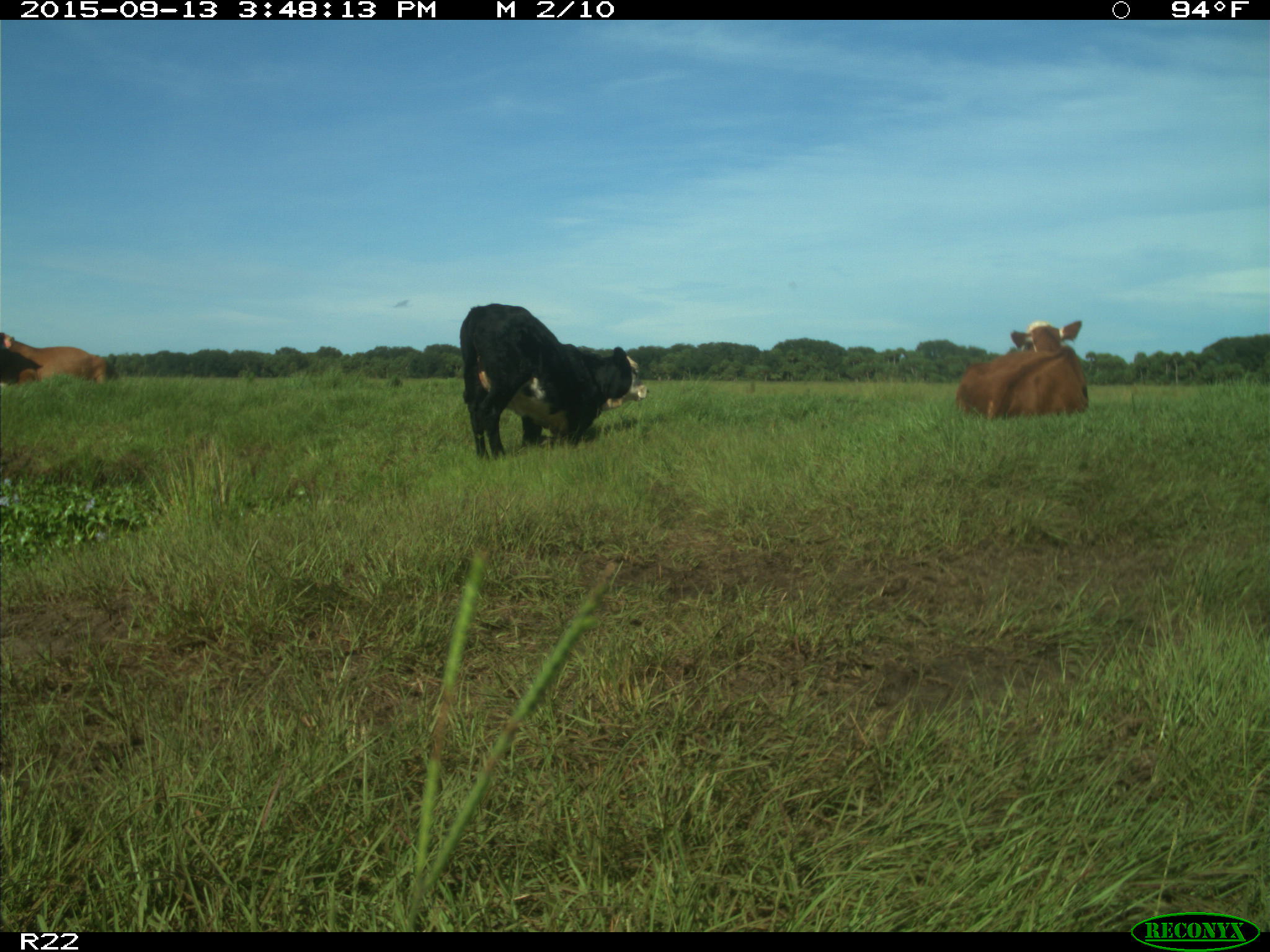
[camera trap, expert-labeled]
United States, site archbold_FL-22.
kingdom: Animalia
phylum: Chordata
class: Mammalia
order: Artiodactyla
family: Bovidae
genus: Bos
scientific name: Bos taurus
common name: domestic cow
Bos taurus (domestic cow).